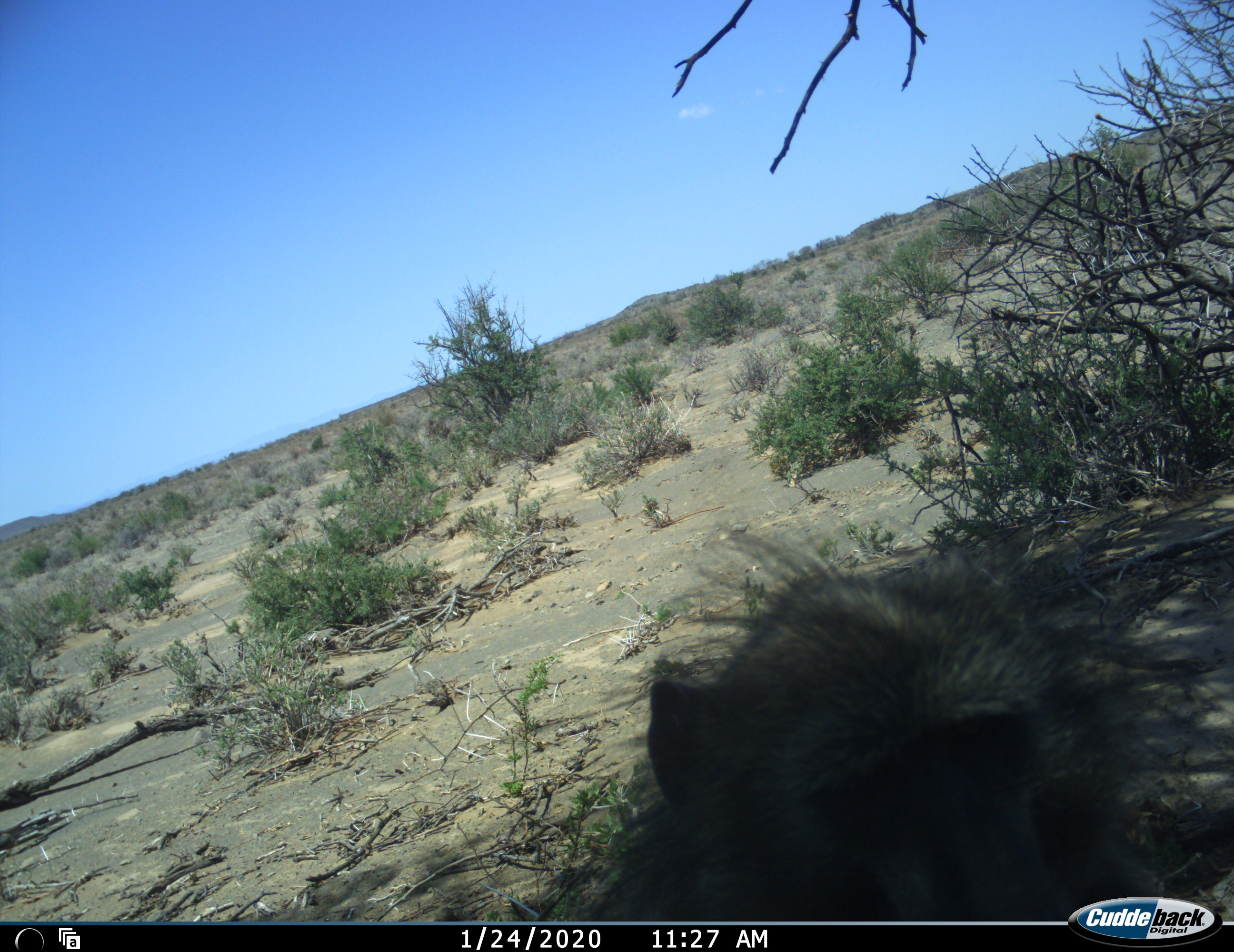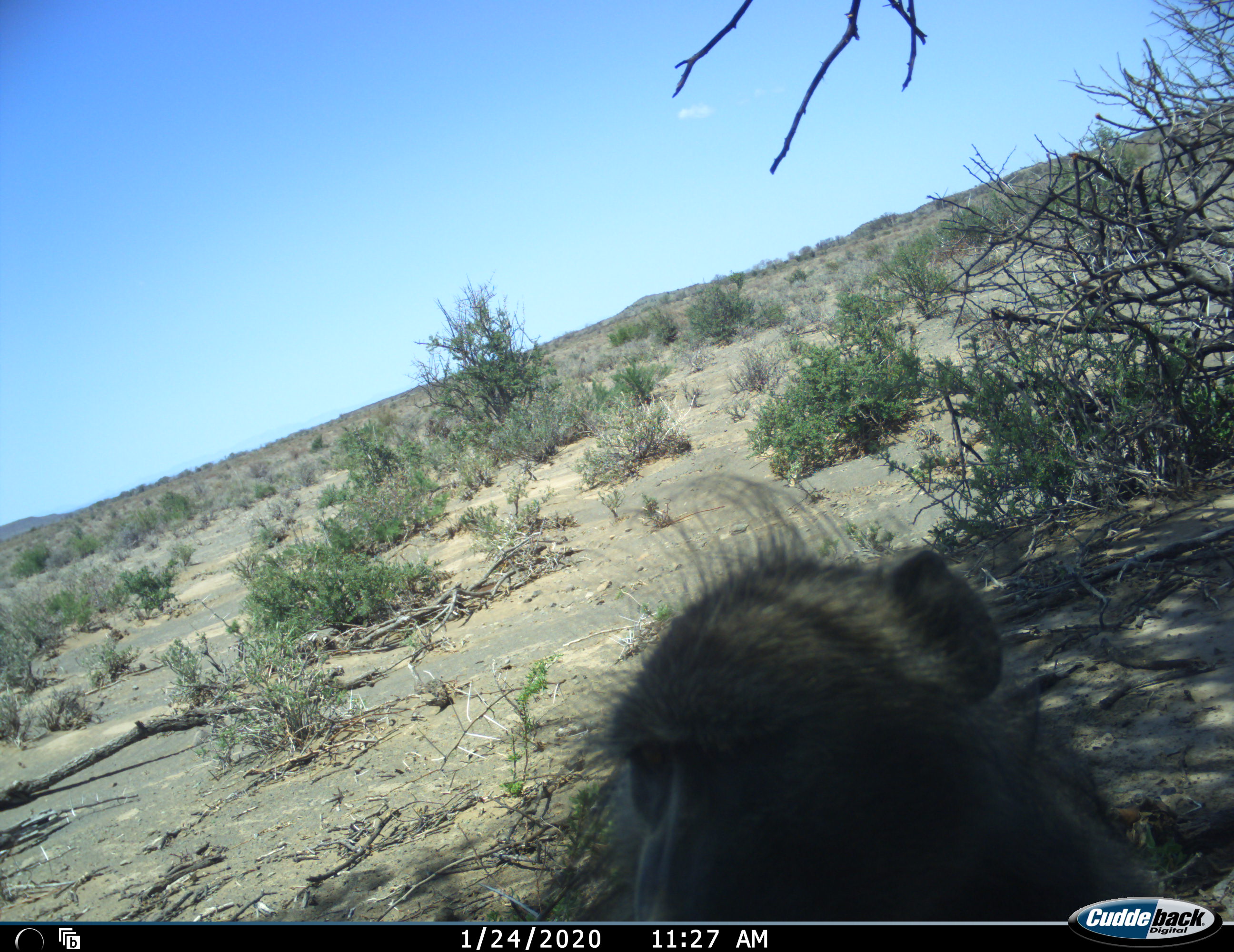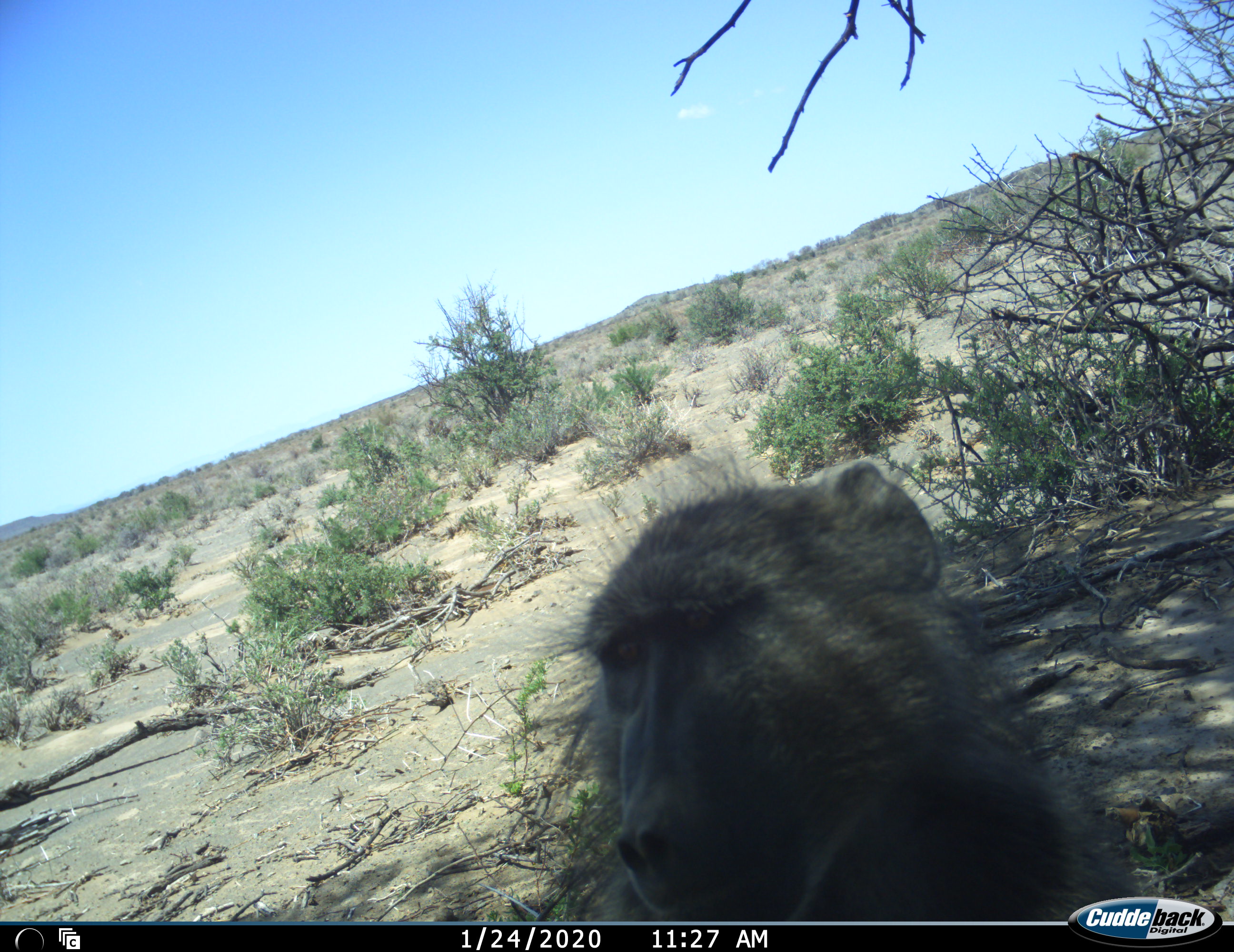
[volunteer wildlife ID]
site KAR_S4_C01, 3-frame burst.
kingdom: Animalia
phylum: Chordata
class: Mammalia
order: Primates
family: Cercopithecidae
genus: Papio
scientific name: Papio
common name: baboon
Baboon (Papio), count 1. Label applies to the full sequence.